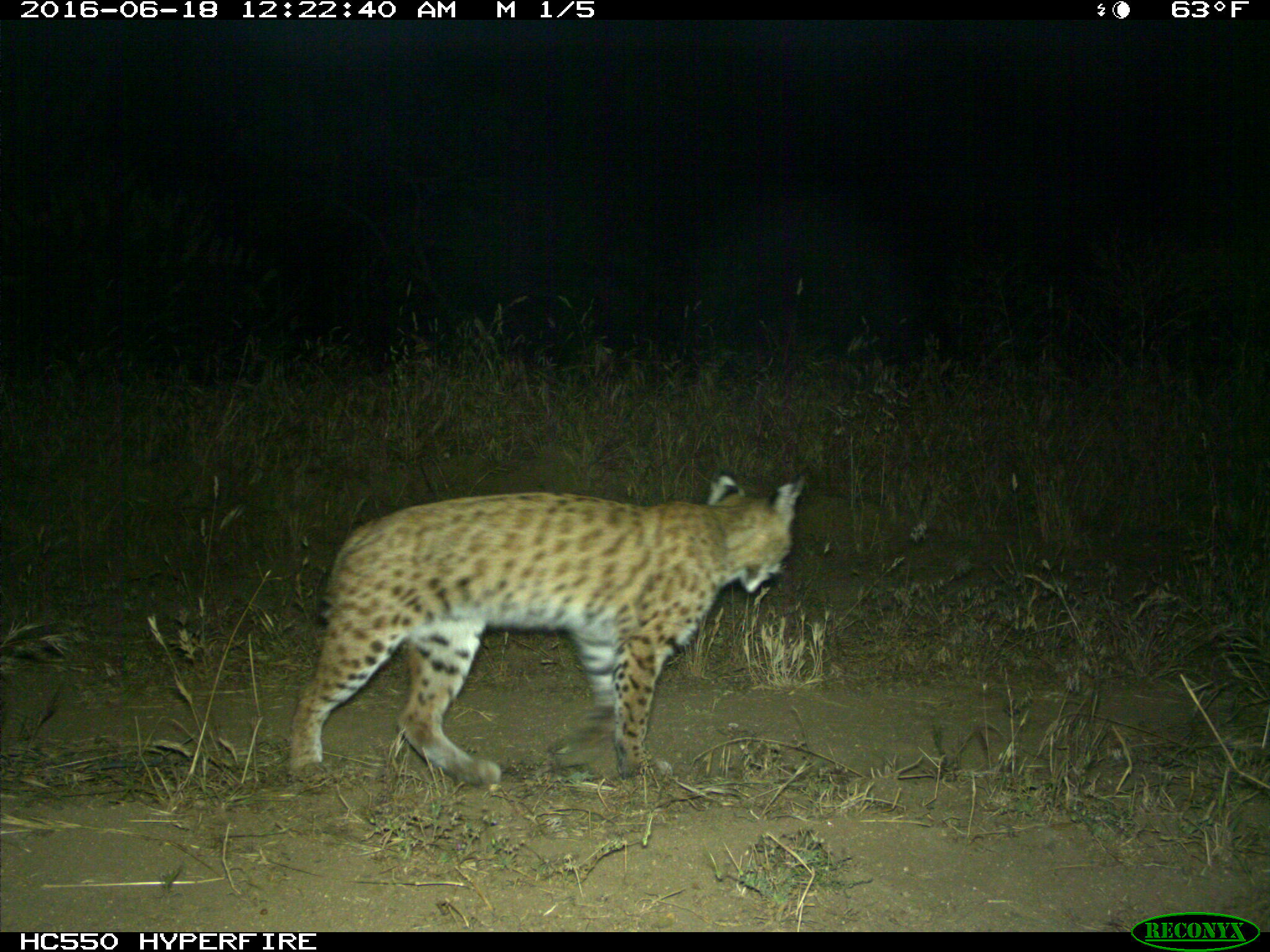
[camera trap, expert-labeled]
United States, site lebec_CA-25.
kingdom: Animalia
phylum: Chordata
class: Mammalia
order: Carnivora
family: Felidae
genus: Lynx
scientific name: Lynx rufus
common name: bobcat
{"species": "Lynx rufus (bobcat)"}